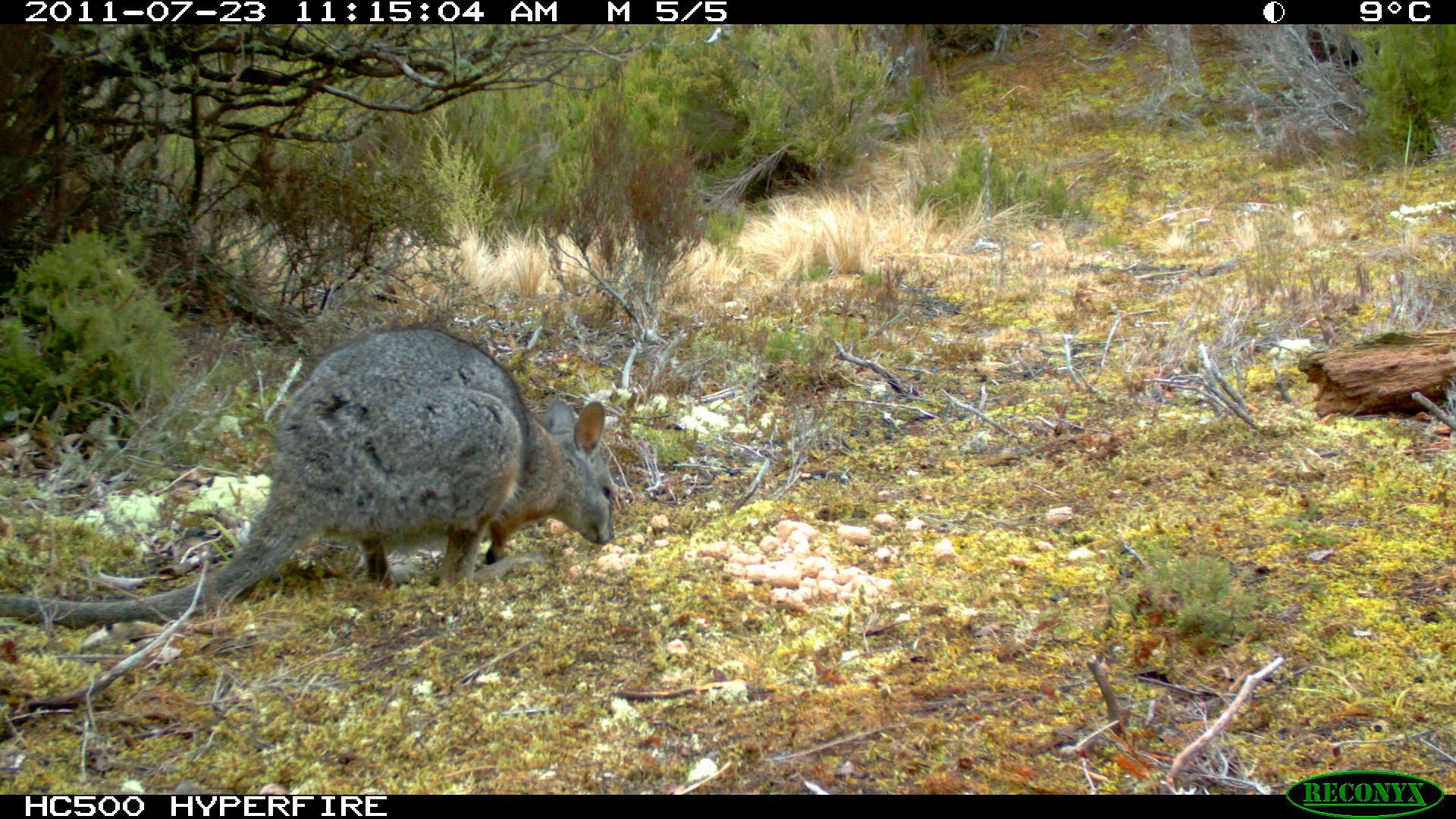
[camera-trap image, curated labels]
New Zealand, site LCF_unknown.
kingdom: Animalia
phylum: Chordata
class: Mammalia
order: Diprotodontia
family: Macropodidae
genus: Notamacropus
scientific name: Notamacropus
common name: wallaby